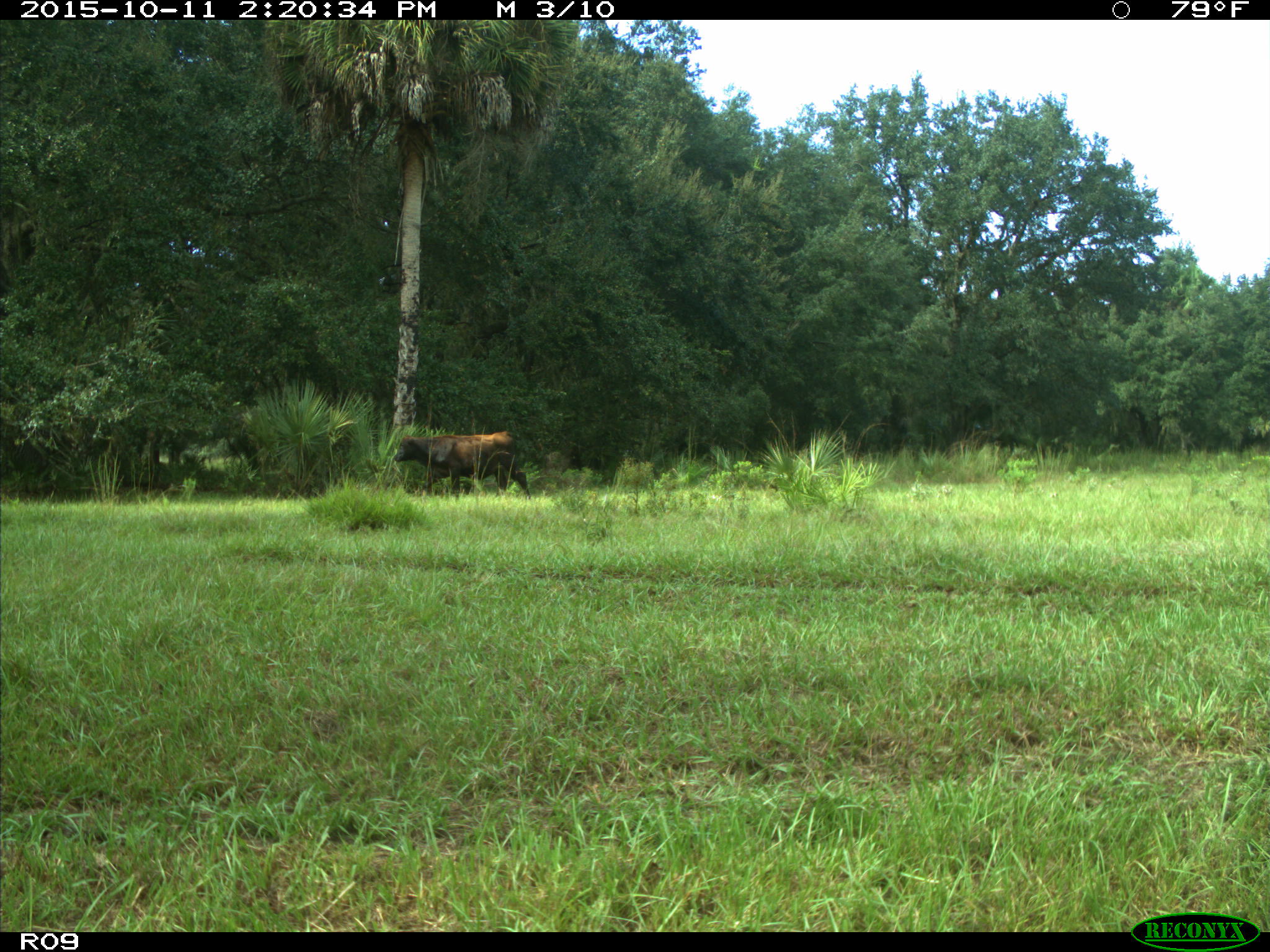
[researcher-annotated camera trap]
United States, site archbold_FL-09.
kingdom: Animalia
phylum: Chordata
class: Mammalia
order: Artiodactyla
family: Bovidae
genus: Bos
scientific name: Bos taurus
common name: domestic cow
Bos taurus (domestic cow).